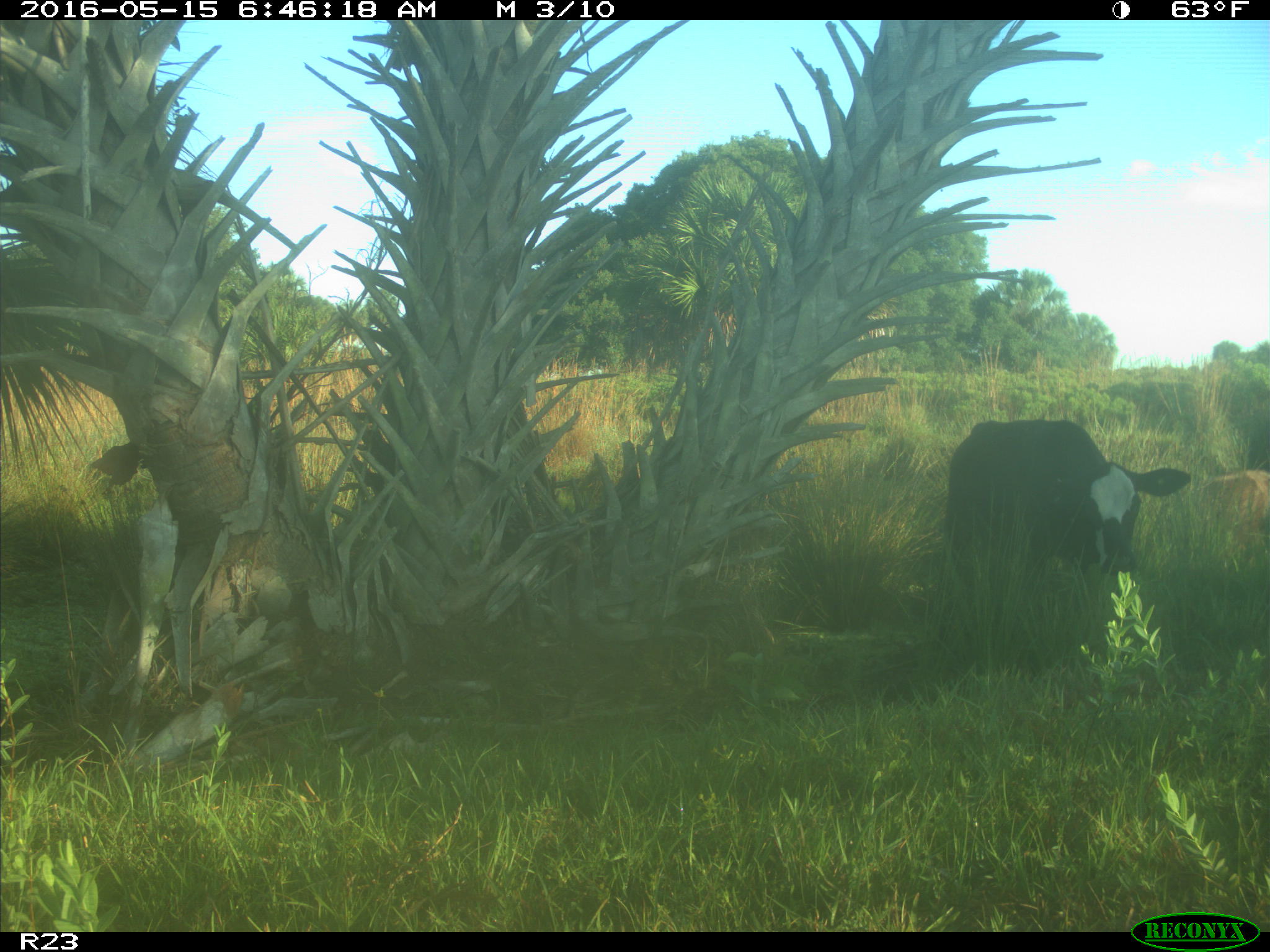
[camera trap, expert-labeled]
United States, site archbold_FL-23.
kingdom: Animalia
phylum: Chordata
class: Mammalia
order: Artiodactyla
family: Bovidae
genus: Bos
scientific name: Bos taurus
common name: domestic cow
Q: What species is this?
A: Bos taurus (domestic cow).